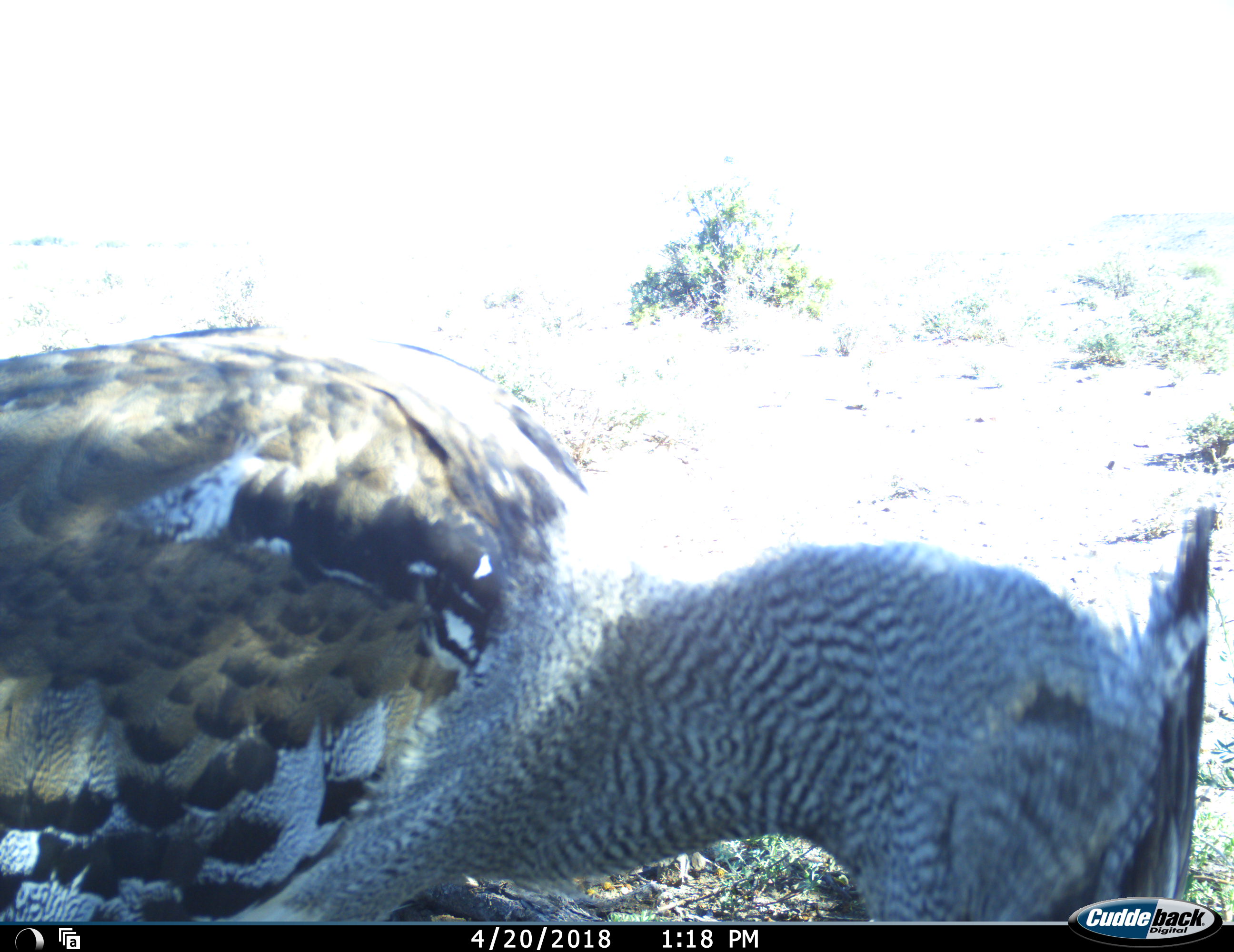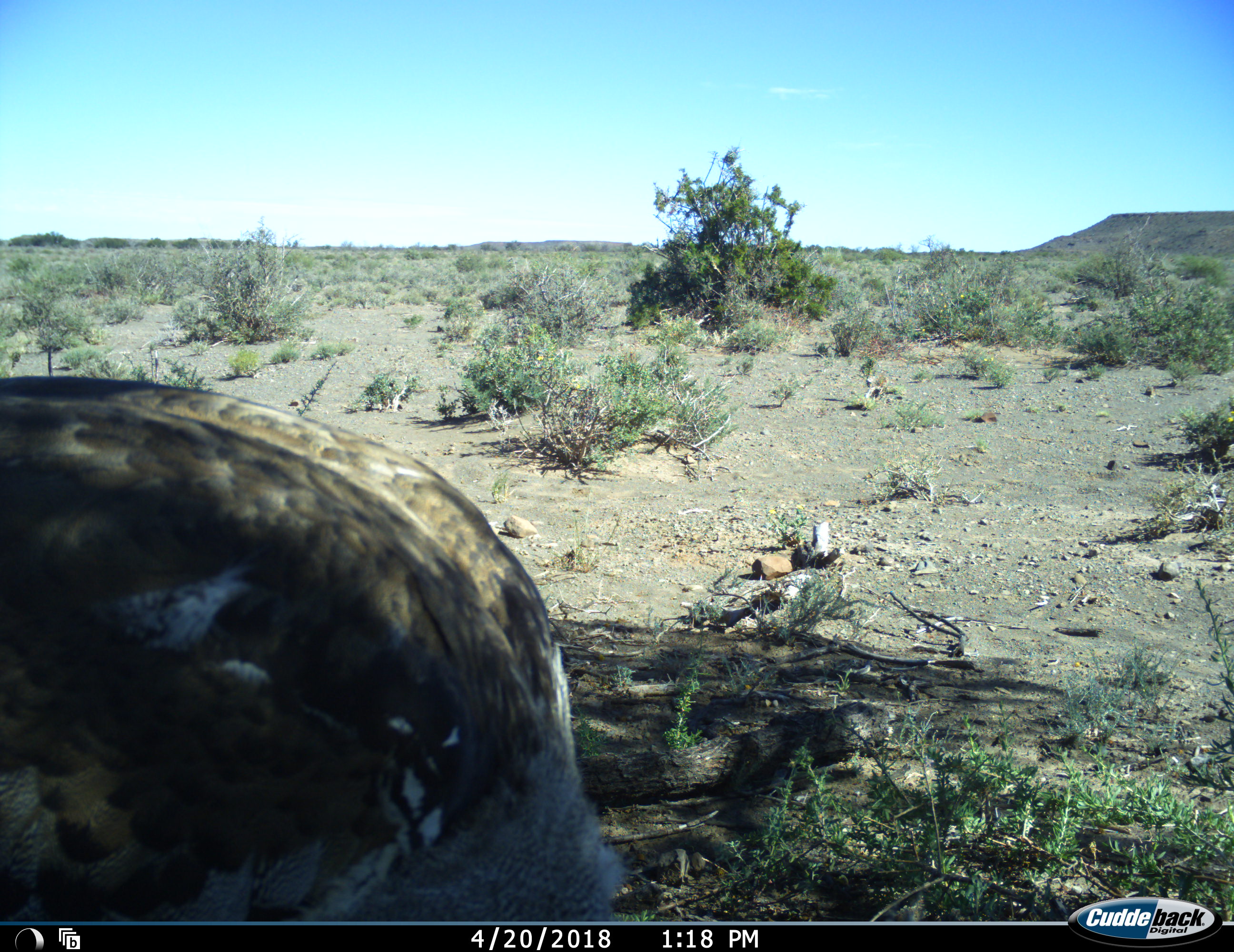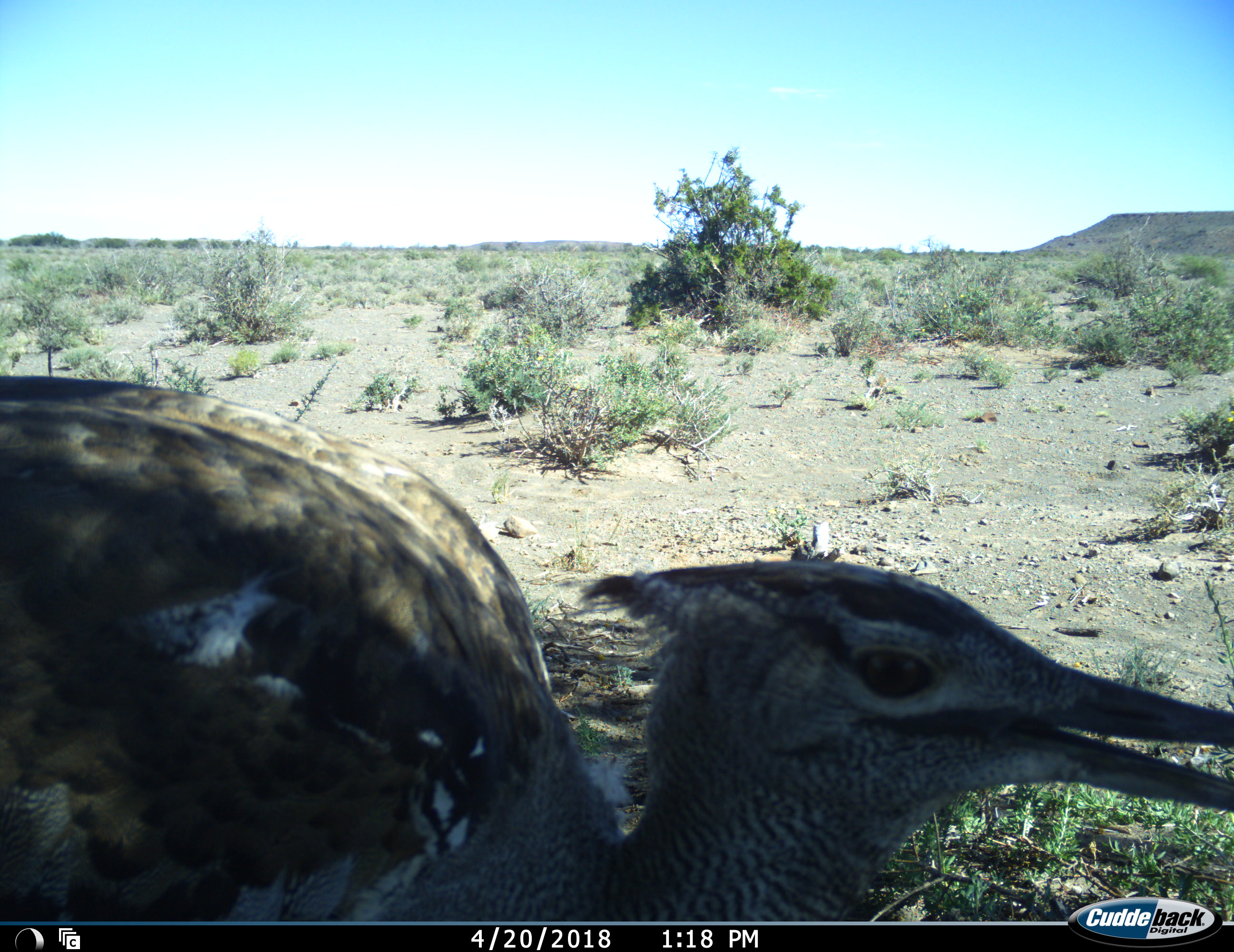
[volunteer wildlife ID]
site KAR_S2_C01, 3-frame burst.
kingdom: Animalia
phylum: Chordata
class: Aves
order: Otidiformes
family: Otididae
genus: Ardeotis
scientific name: Ardeotis kori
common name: kori bustard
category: bustardkori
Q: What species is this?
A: Bustardkori (kori bustard) (Ardeotis kori).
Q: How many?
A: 1.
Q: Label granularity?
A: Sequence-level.